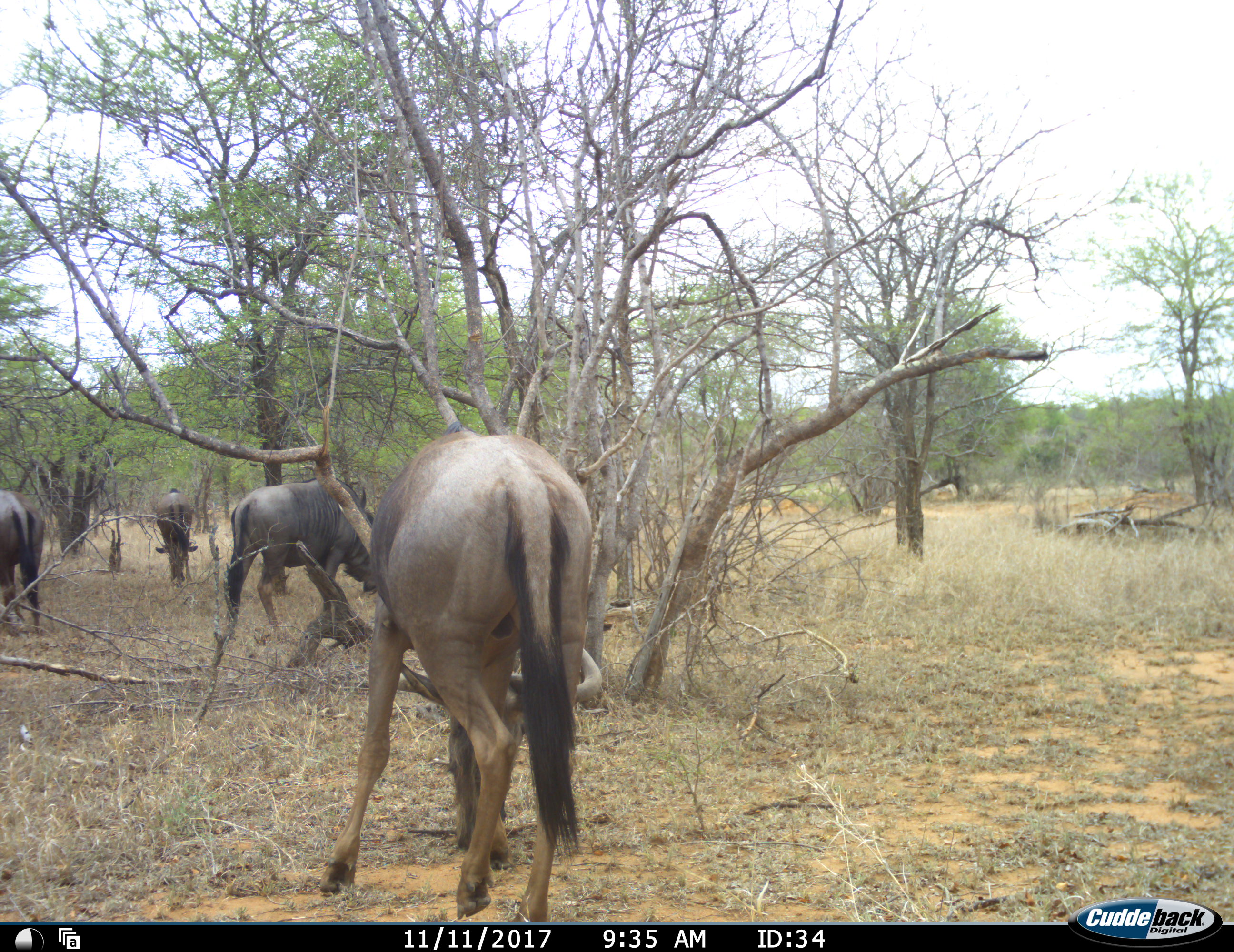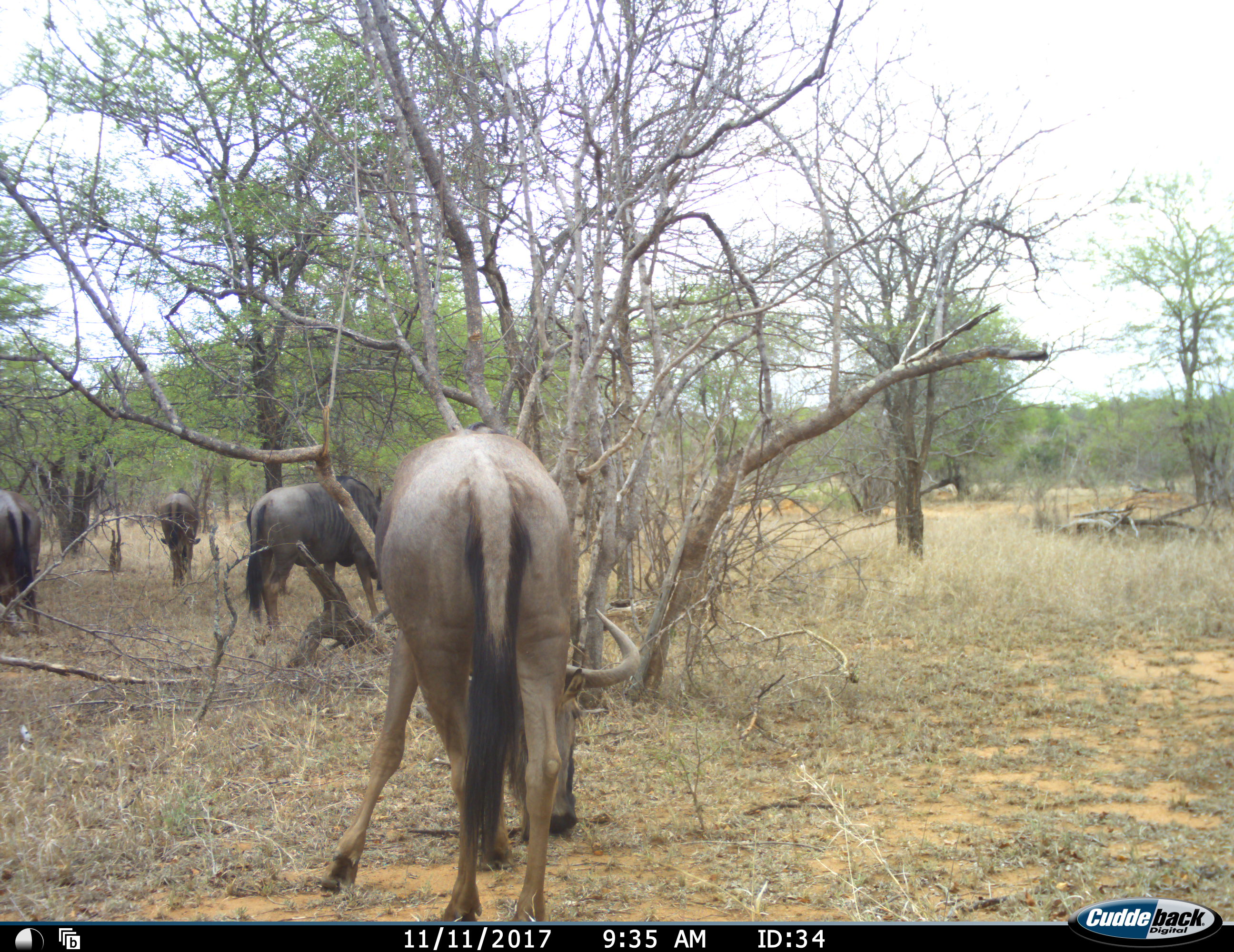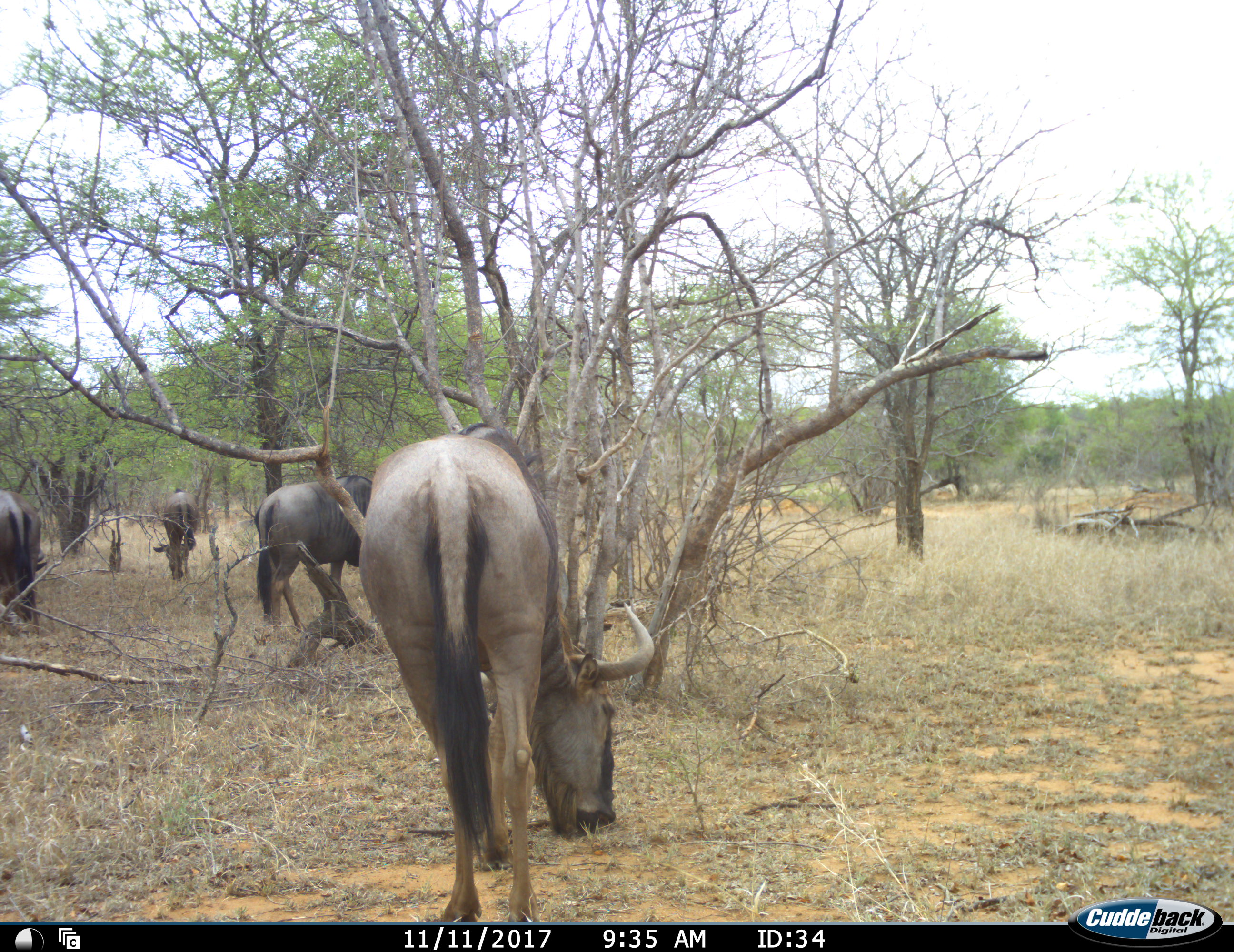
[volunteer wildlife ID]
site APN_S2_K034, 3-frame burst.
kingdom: Animalia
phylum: Chordata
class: Mammalia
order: Artiodactyla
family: Bovidae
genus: Connochaetes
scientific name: Connochaetes taurinus taurinus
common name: blue wildebeest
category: wildebeestblue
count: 4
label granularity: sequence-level